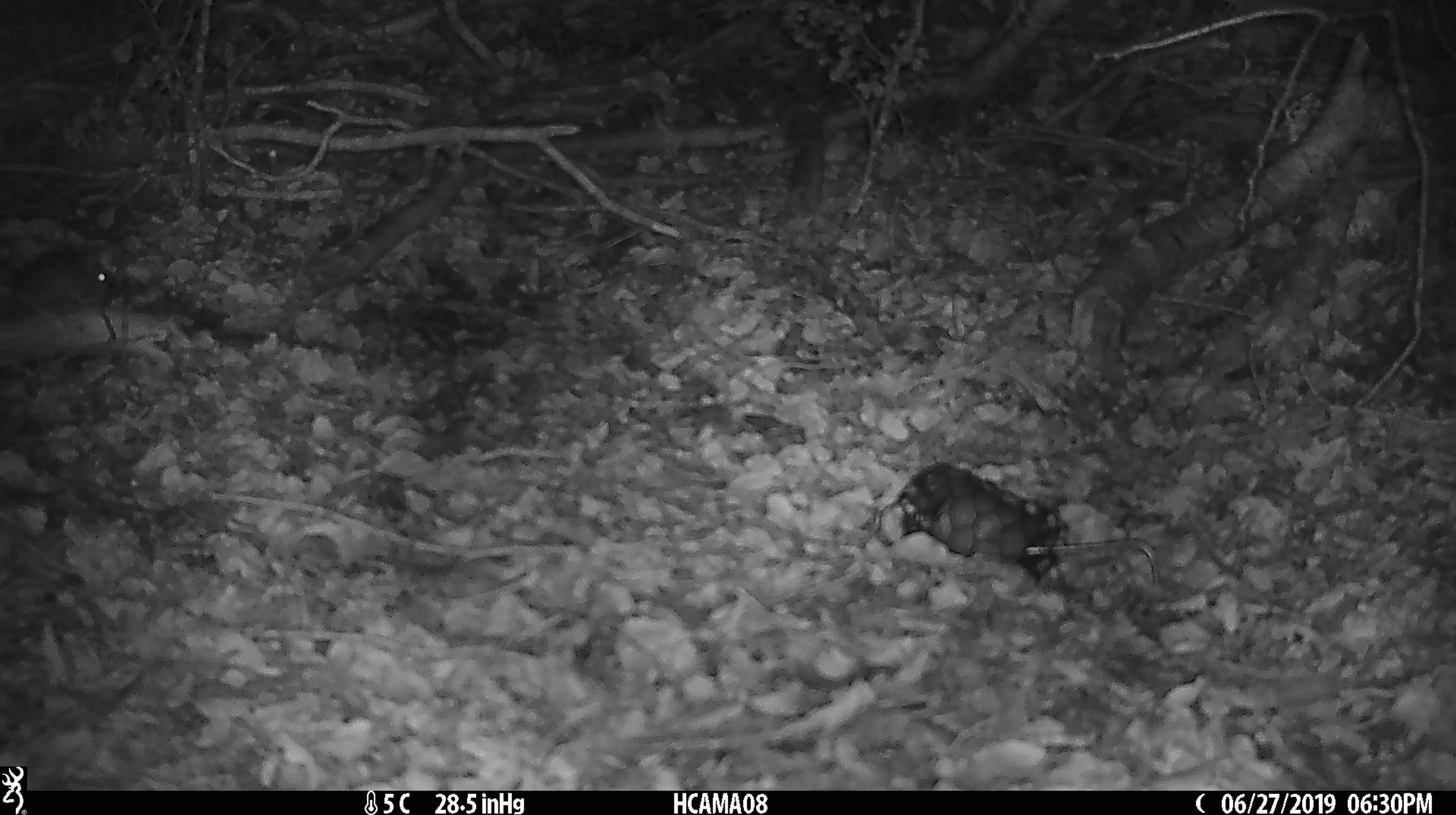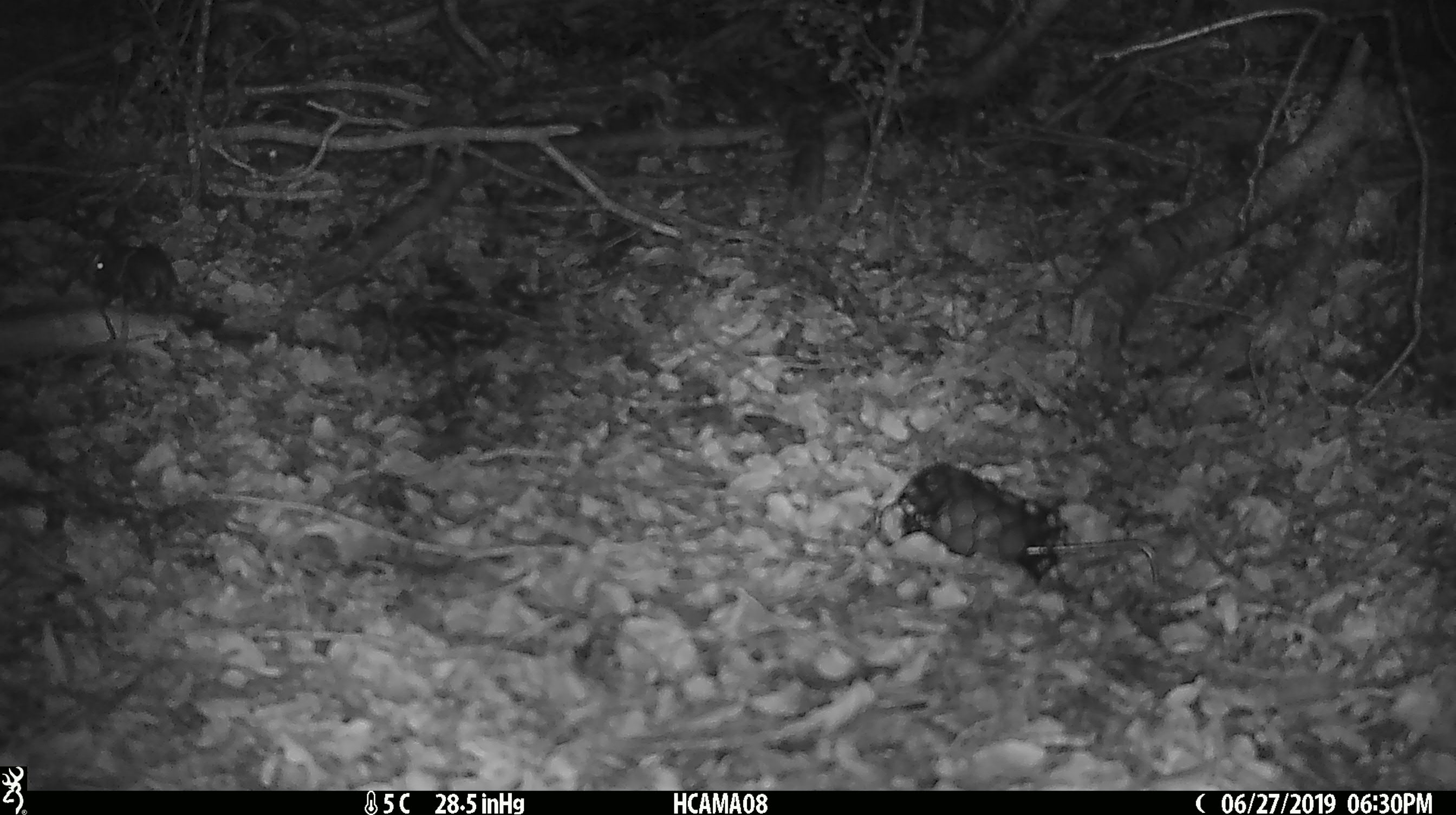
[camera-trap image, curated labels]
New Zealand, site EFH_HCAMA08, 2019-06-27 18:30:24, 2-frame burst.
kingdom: Animalia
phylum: Chordata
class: Mammalia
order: Rodentia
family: Muridae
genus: Mus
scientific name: Mus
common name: mouse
Mouse (Mus).